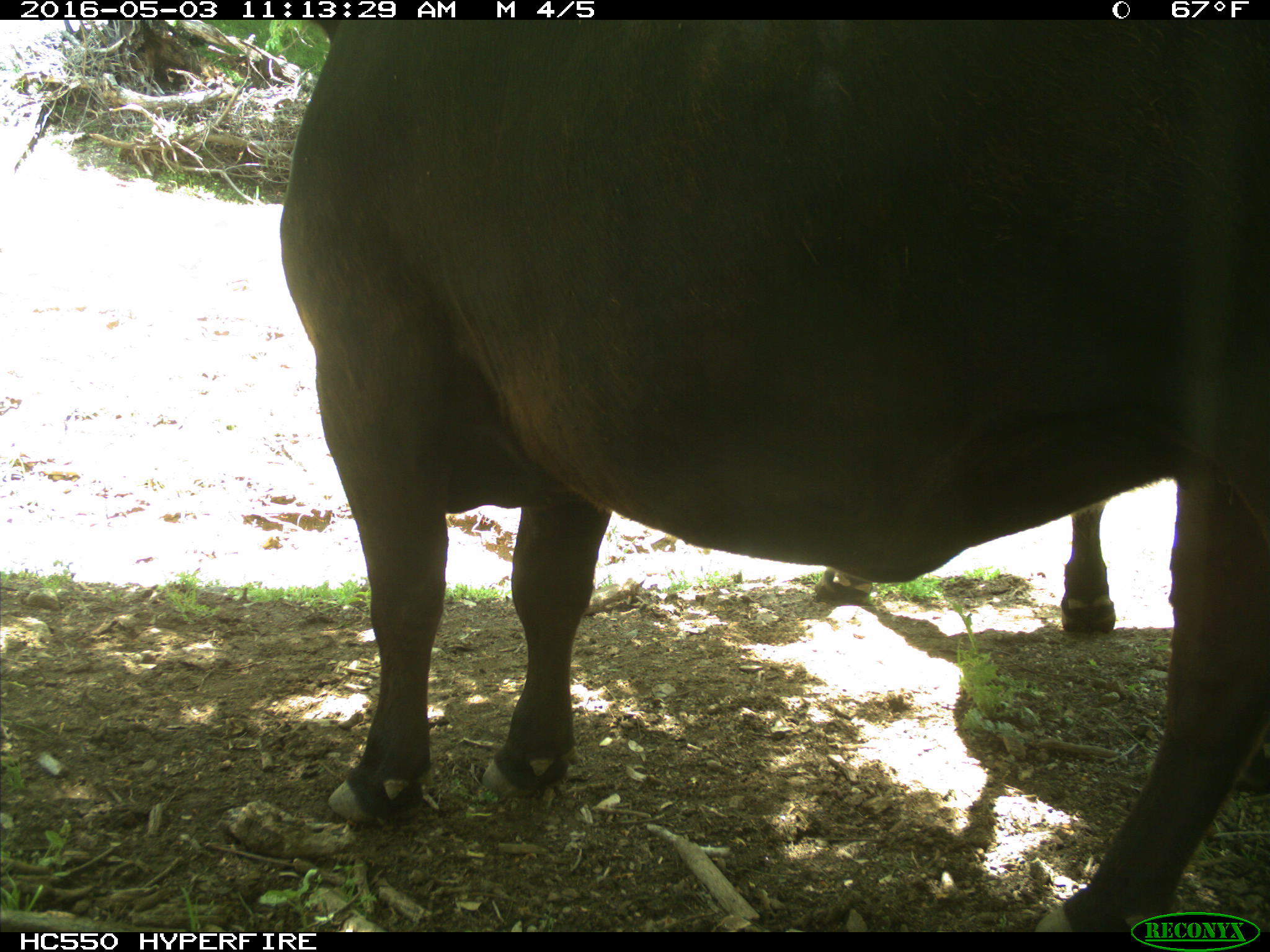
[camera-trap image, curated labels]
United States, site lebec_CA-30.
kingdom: Animalia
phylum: Chordata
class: Mammalia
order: Artiodactyla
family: Bovidae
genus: Bos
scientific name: Bos taurus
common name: domestic cow